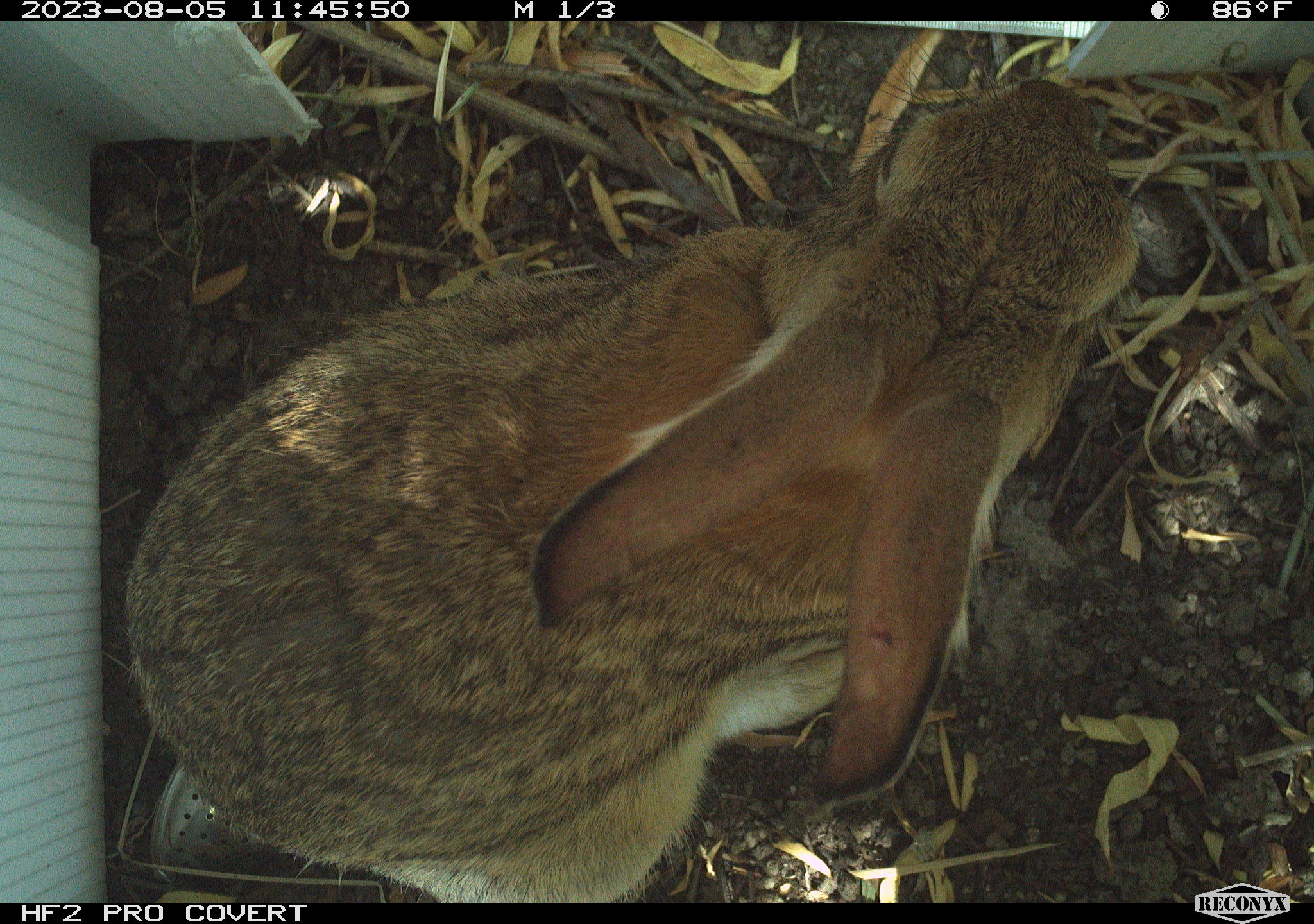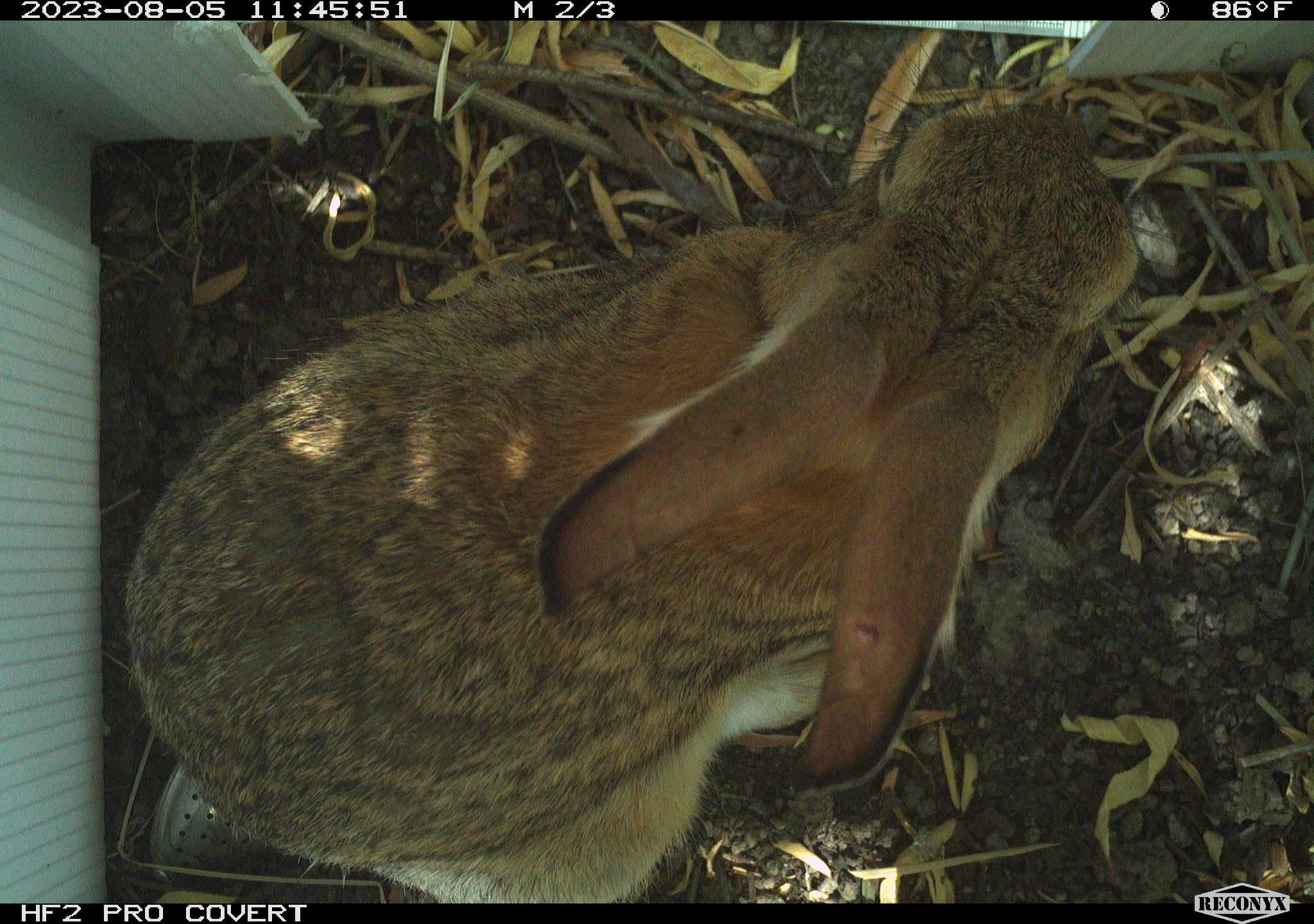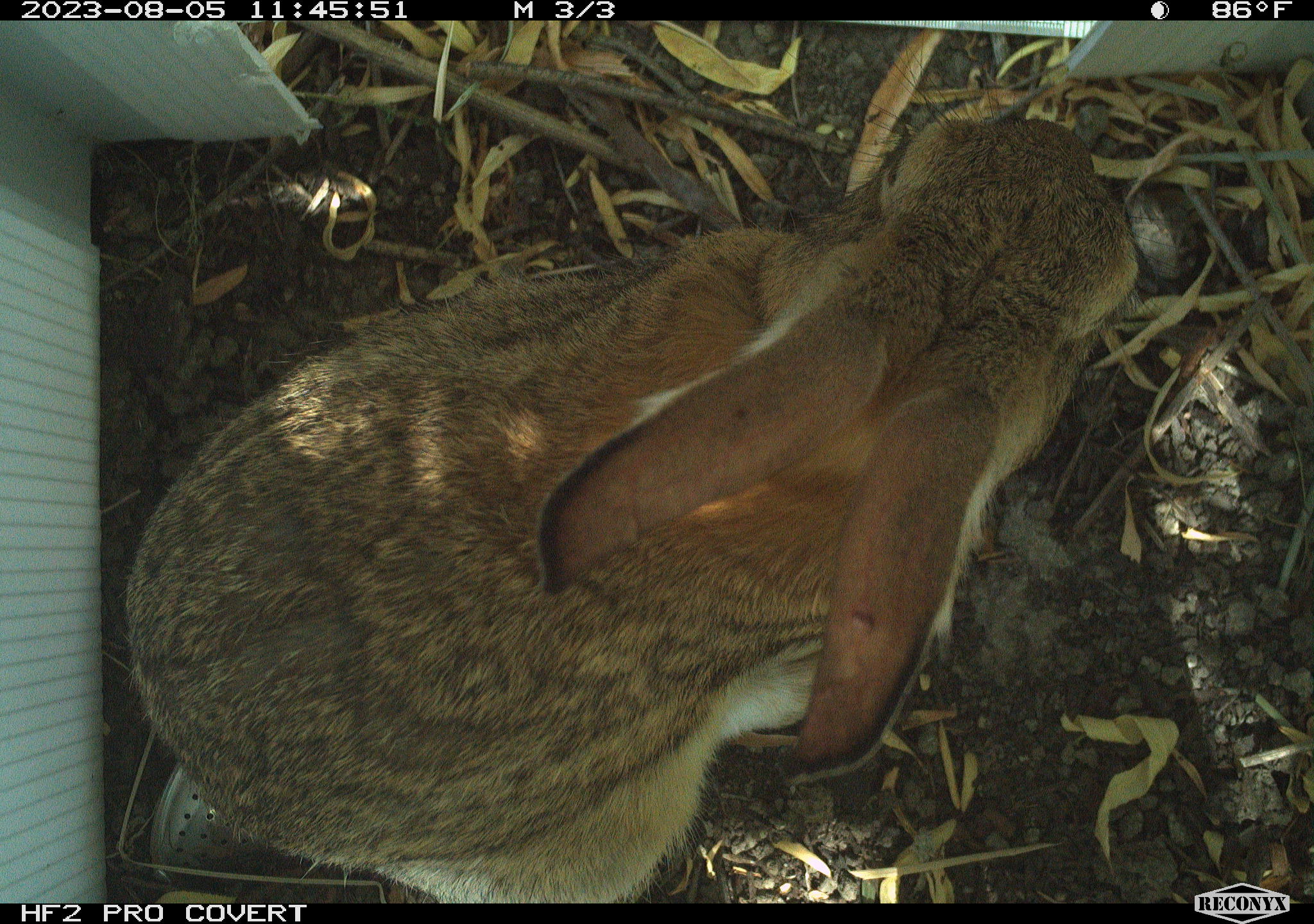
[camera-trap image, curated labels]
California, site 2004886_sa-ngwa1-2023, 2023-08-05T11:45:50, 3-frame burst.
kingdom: Animalia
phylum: Chordata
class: Mammalia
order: Lagomorpha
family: Leporidae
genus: Sylvilagus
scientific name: Sylvilagus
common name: cottontail rabbits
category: sylvilagus species